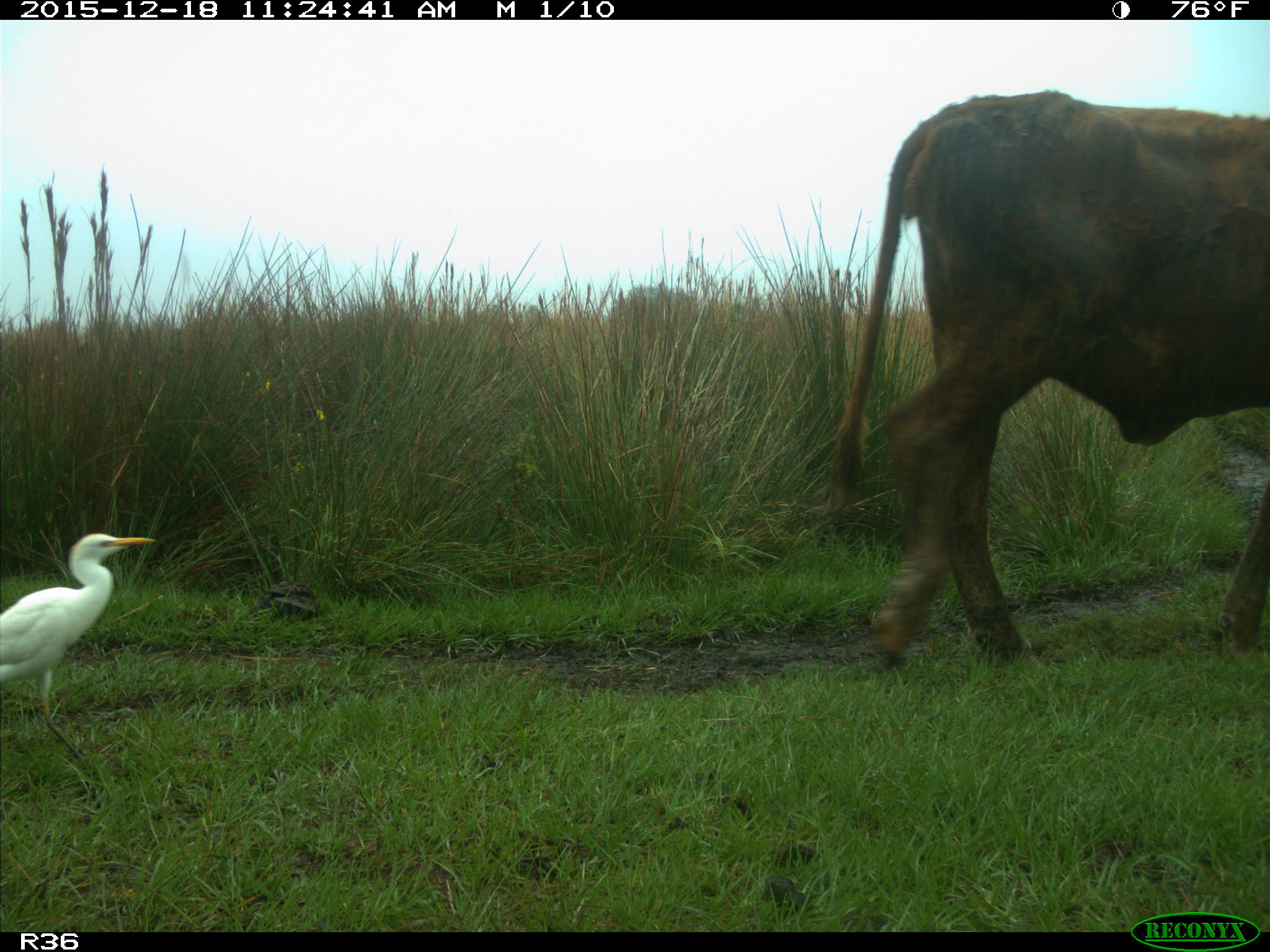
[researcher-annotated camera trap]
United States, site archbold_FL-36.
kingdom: Animalia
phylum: Chordata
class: Mammalia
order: Artiodactyla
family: Bovidae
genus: Bos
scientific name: Bos taurus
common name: domestic cow